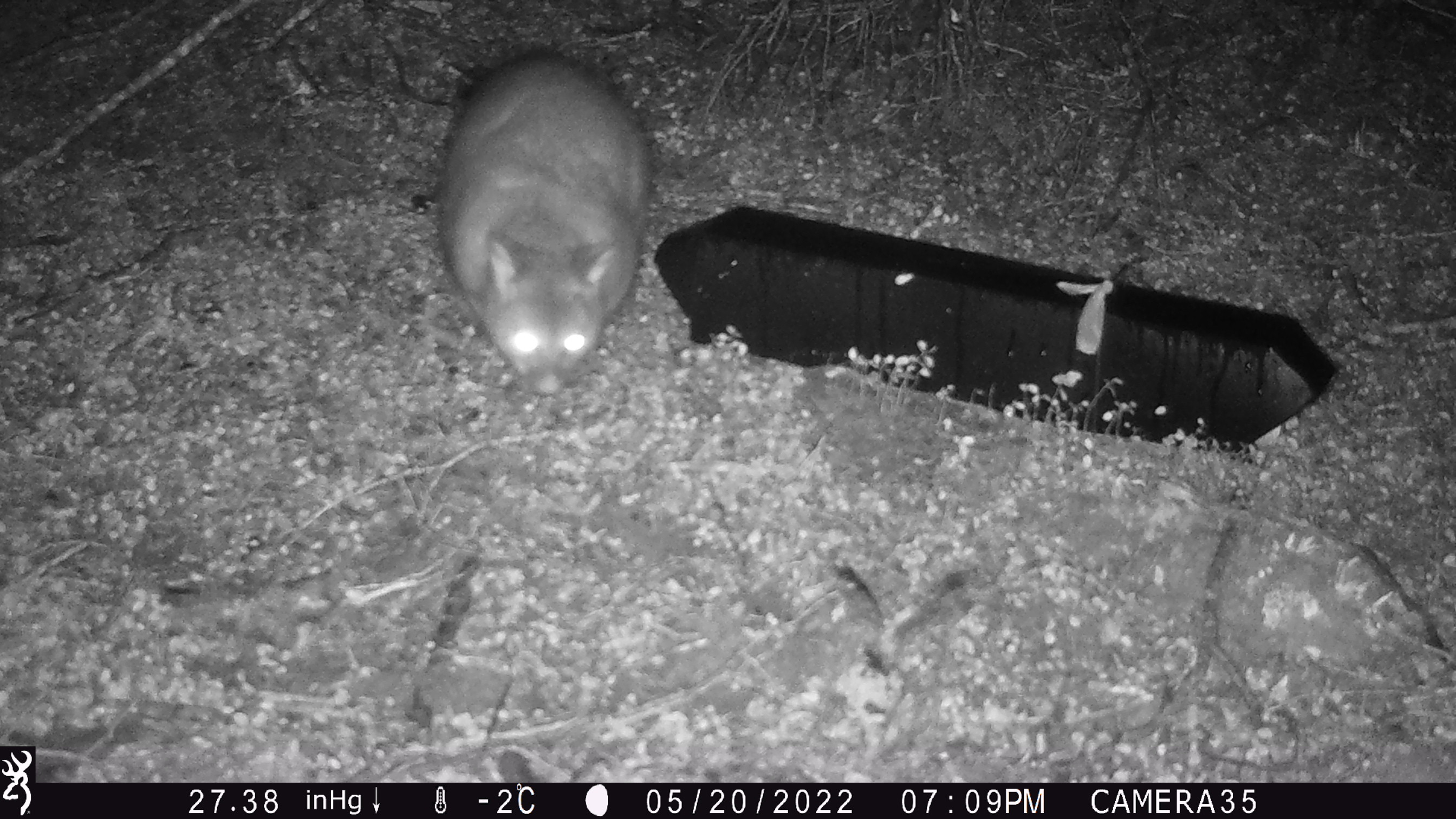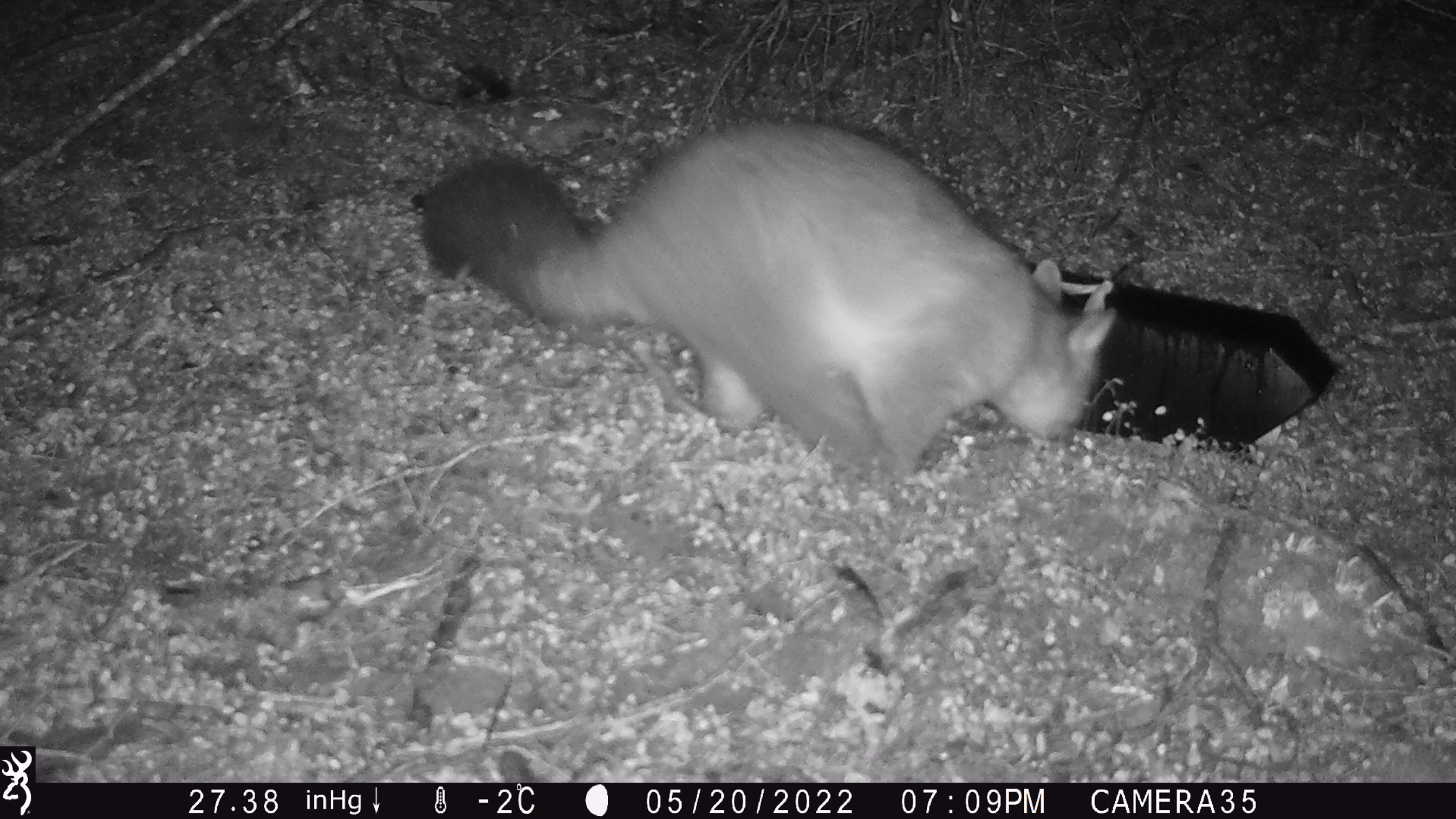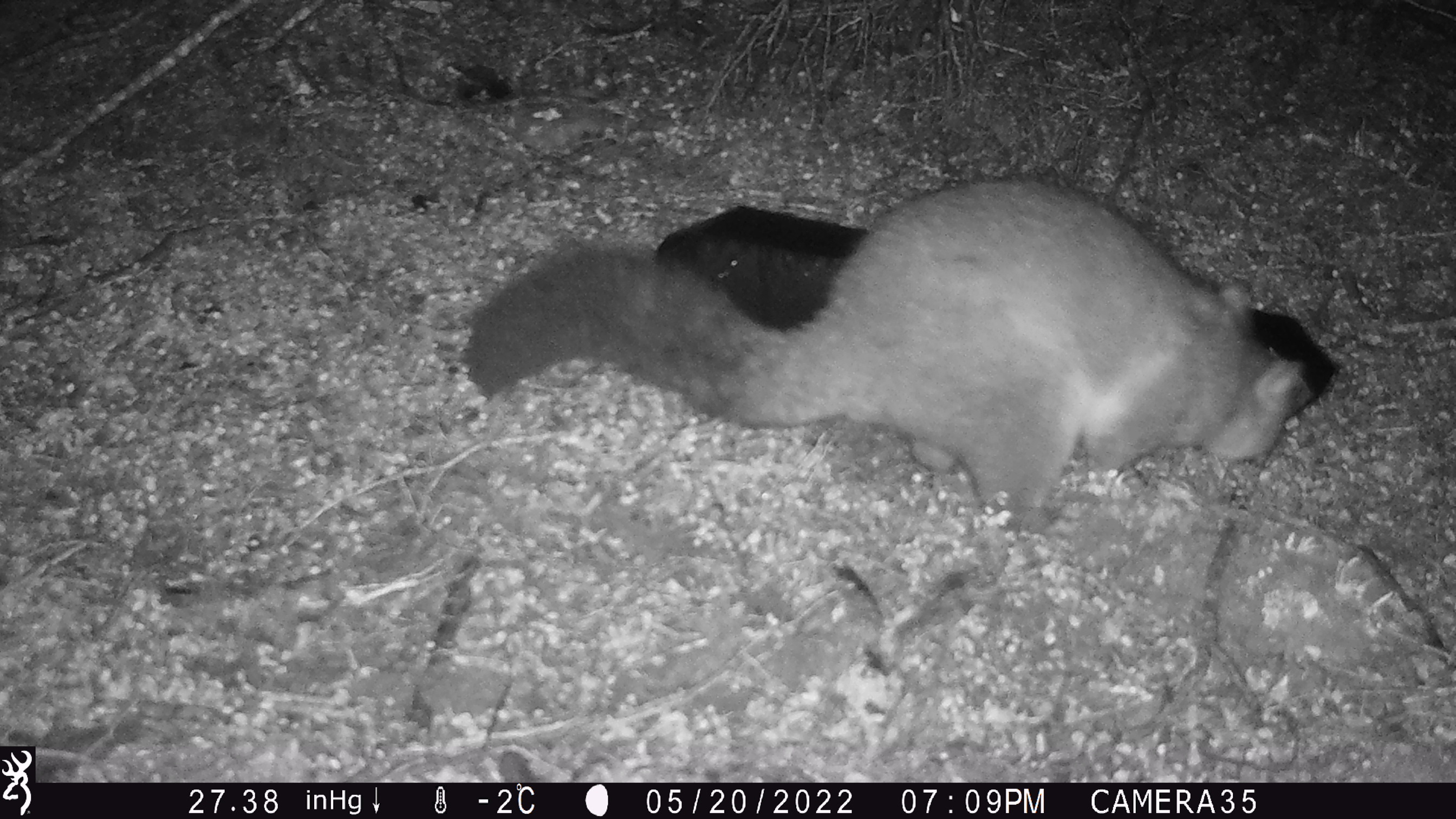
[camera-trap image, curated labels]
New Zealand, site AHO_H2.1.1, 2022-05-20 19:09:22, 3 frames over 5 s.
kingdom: Animalia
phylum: Chordata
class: Mammalia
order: Diprotodontia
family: Phalangeridae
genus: Trichosurus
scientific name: Trichosurus vulpecula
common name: common brushtail possum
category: possum